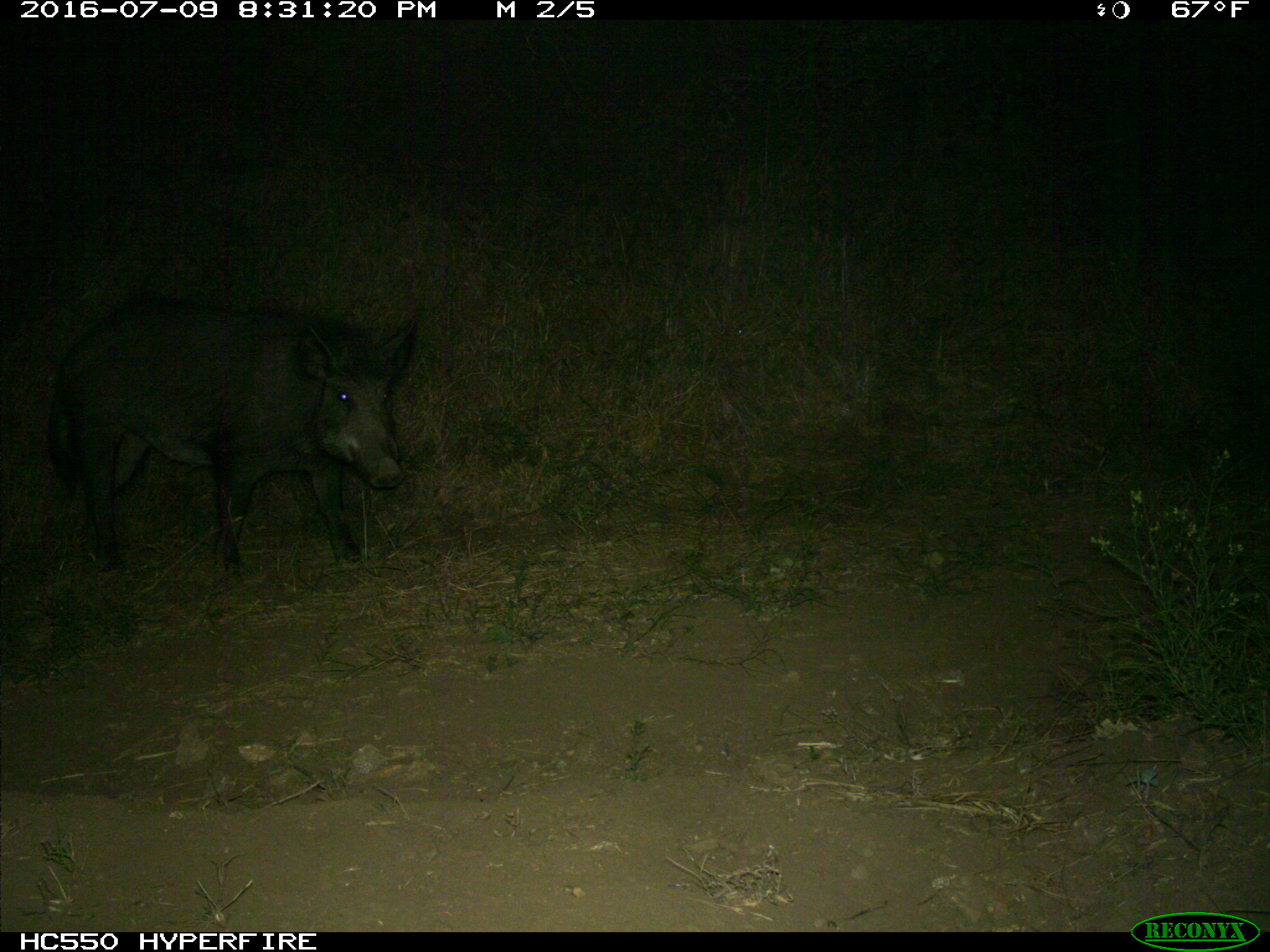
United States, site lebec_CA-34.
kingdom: Animalia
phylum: Chordata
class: Mammalia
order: Artiodactyla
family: Suidae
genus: Sus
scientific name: Sus scrofa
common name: wild boar